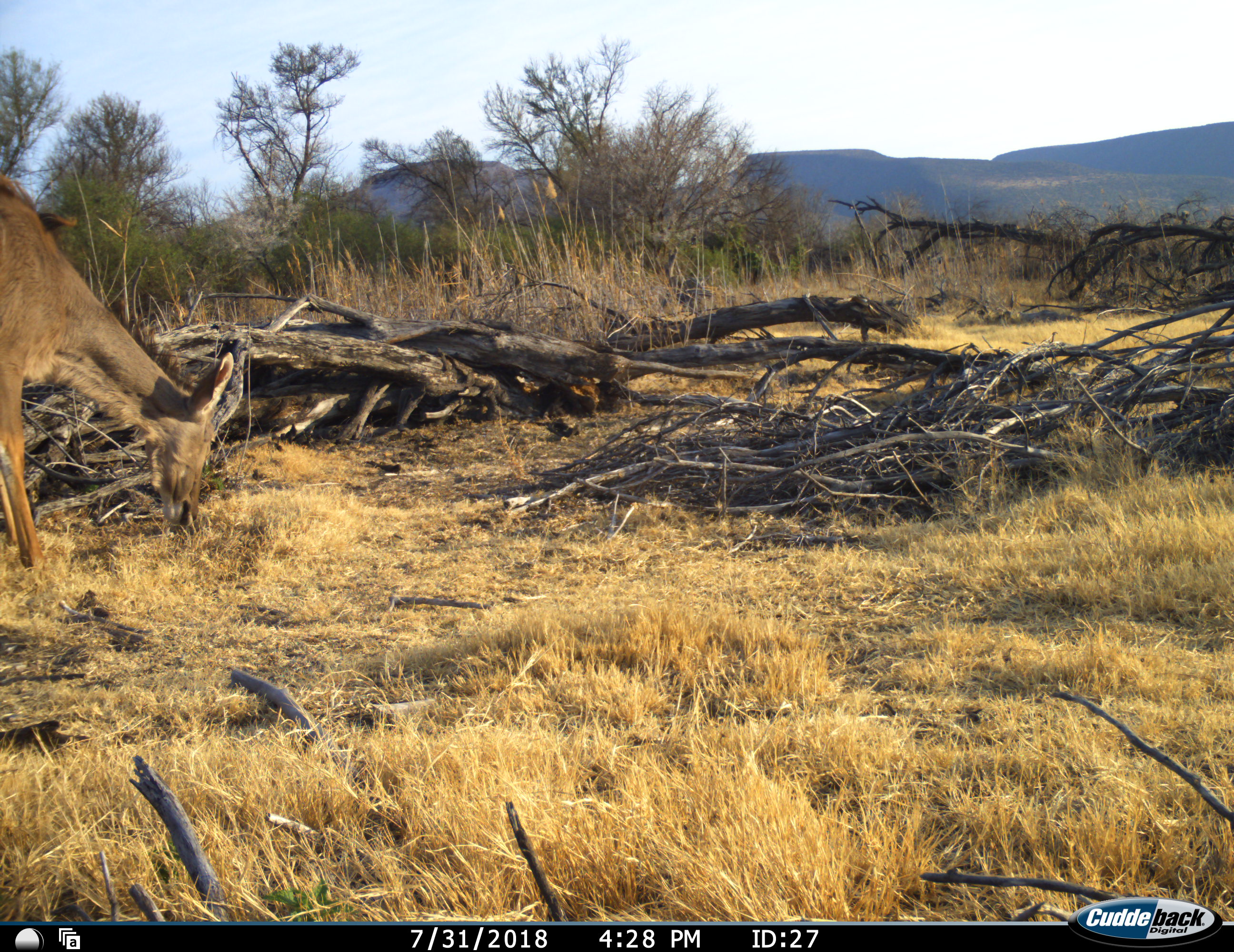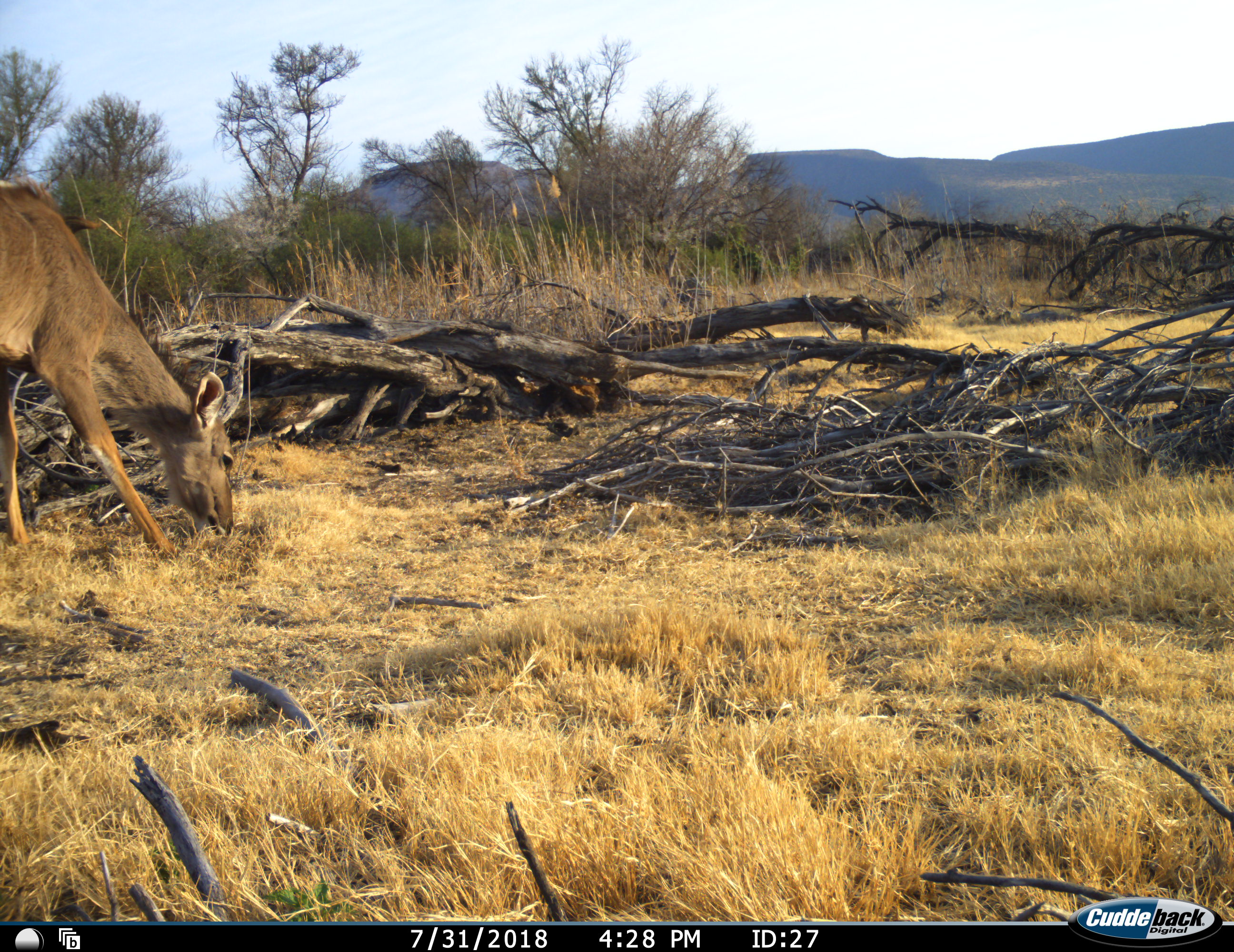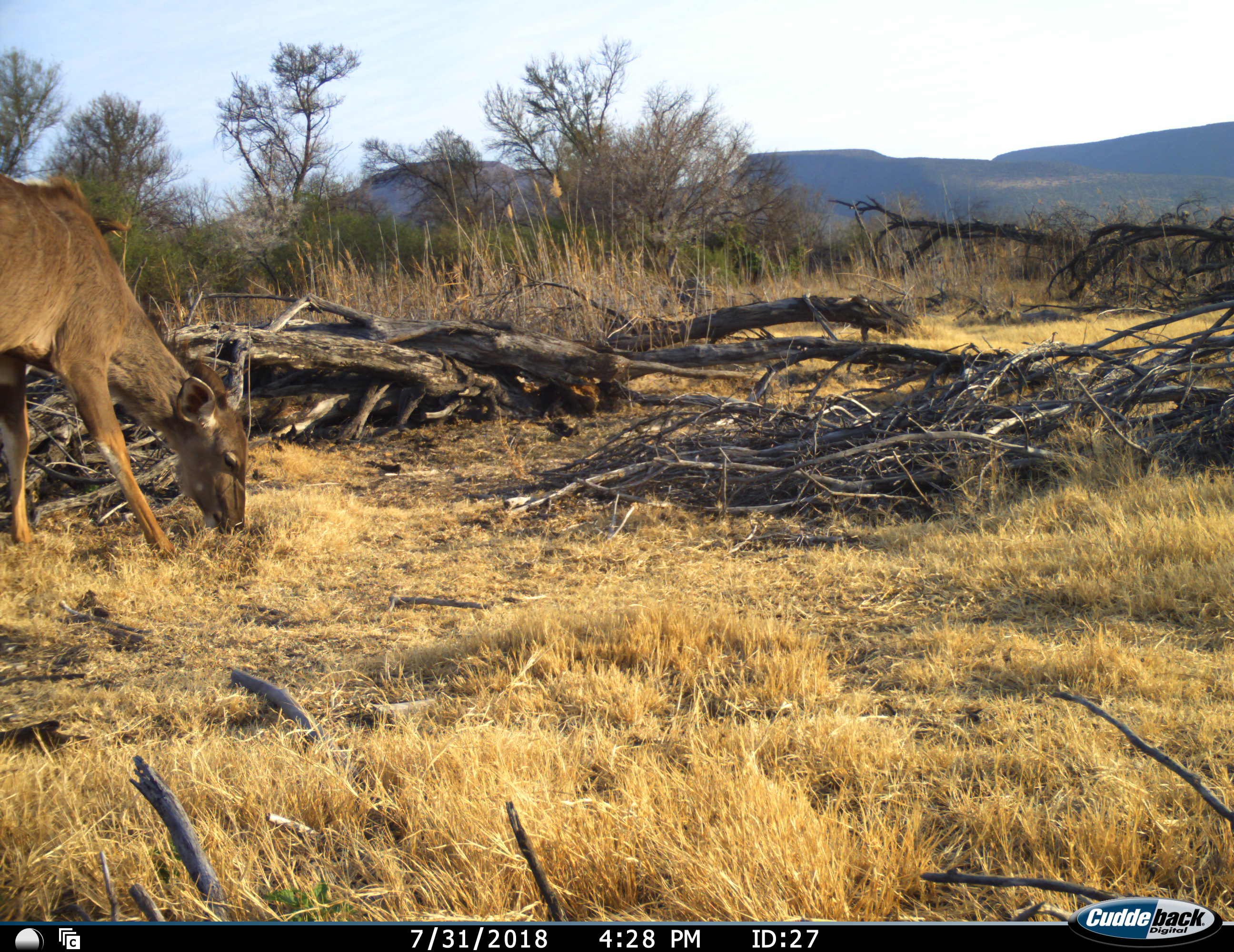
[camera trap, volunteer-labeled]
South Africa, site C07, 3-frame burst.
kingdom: Animalia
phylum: Chordata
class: Mammalia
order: Artiodactyla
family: Bovidae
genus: Tragelaphus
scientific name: Tragelaphus strepsiceros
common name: greater kudu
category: kudu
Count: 1.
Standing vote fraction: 11%.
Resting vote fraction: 0%.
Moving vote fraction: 0%.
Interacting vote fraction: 0%.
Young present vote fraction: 0%.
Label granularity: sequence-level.